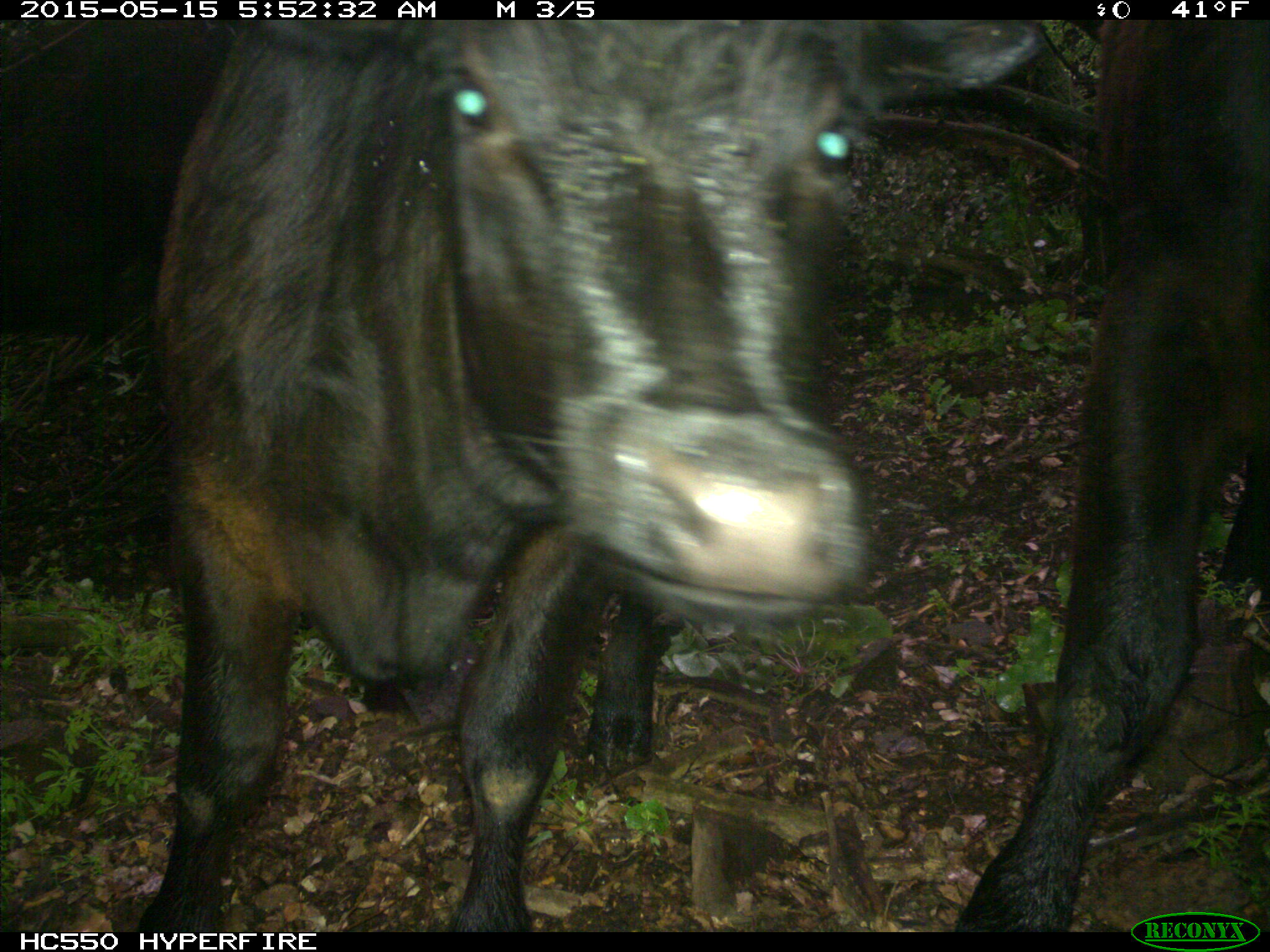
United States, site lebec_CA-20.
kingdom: Animalia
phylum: Chordata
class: Mammalia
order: Artiodactyla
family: Bovidae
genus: Bos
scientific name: Bos taurus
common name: domestic cow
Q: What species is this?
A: Bos taurus (domestic cow).